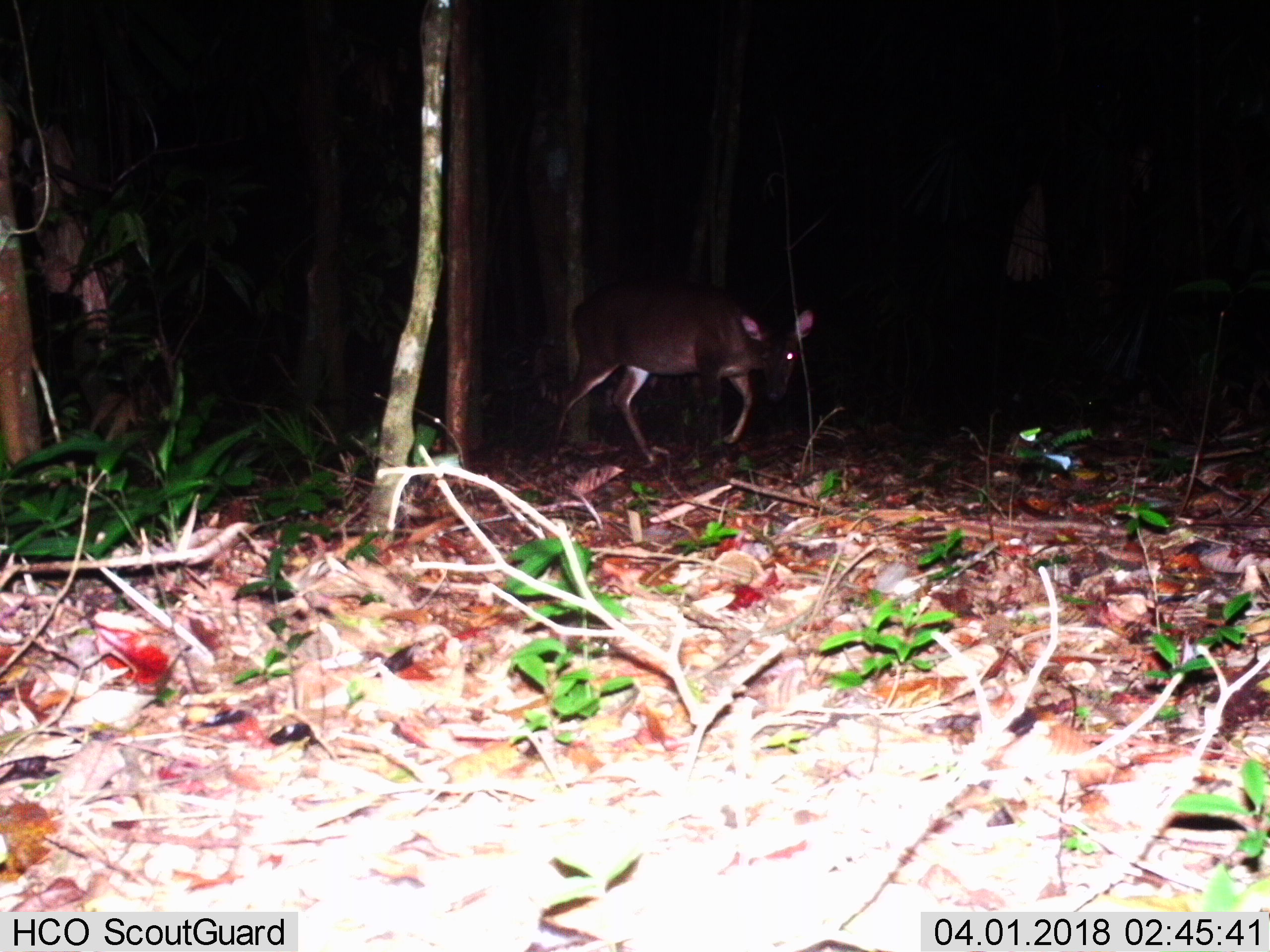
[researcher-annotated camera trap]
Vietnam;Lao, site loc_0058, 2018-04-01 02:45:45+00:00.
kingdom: Animalia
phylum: Chordata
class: Mammalia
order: Artiodactyla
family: Cervidae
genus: Muntiacus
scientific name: Muntiacus vuquangensis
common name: large-antlered muntjac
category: large antlered muntjac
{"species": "large antlered muntjac (large-antlered muntjac) (Muntiacus vuquangensis)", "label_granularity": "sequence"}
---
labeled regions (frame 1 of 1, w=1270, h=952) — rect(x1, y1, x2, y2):
large antlered muntjac: rect(544, 273, 815, 467)